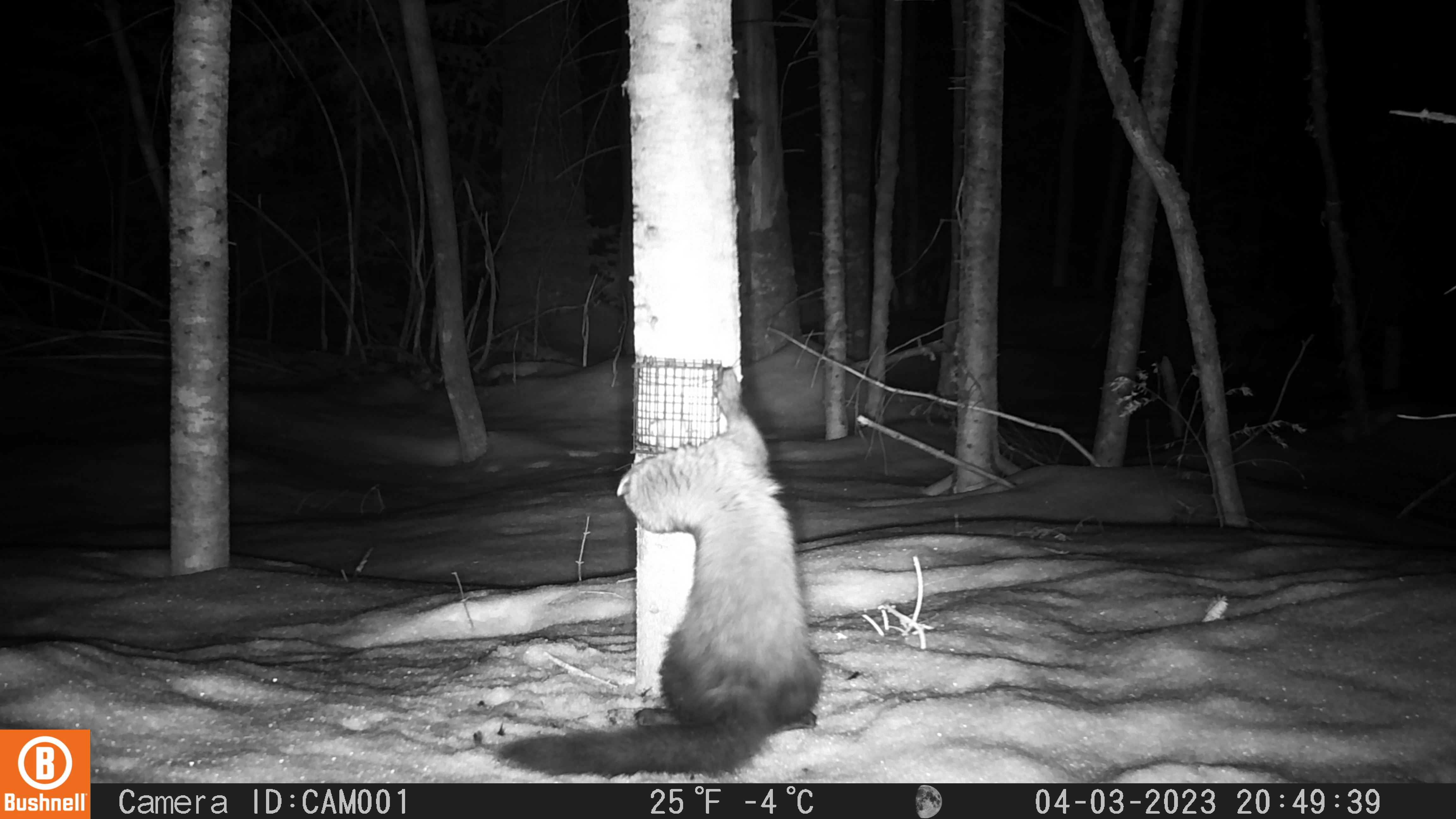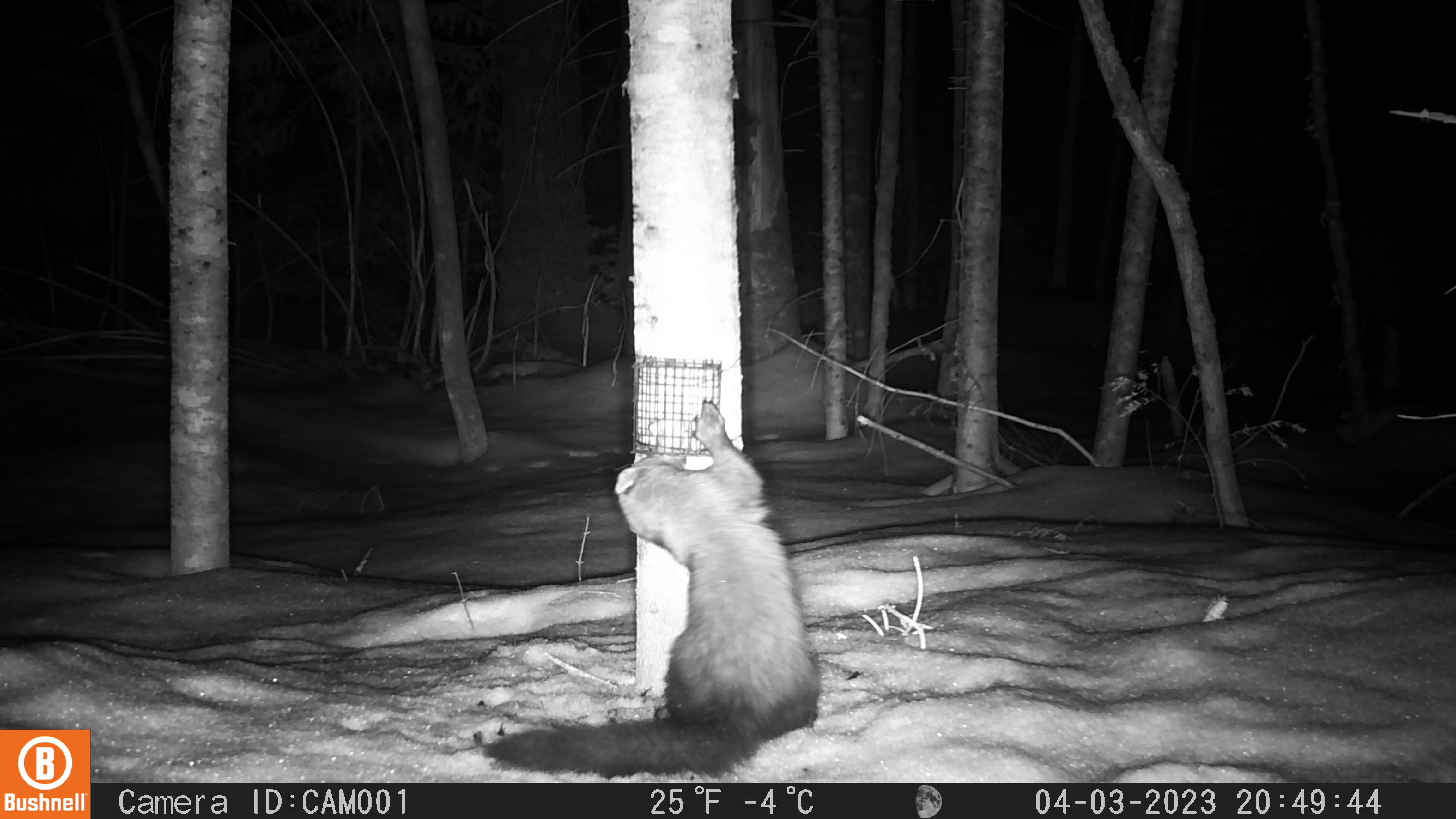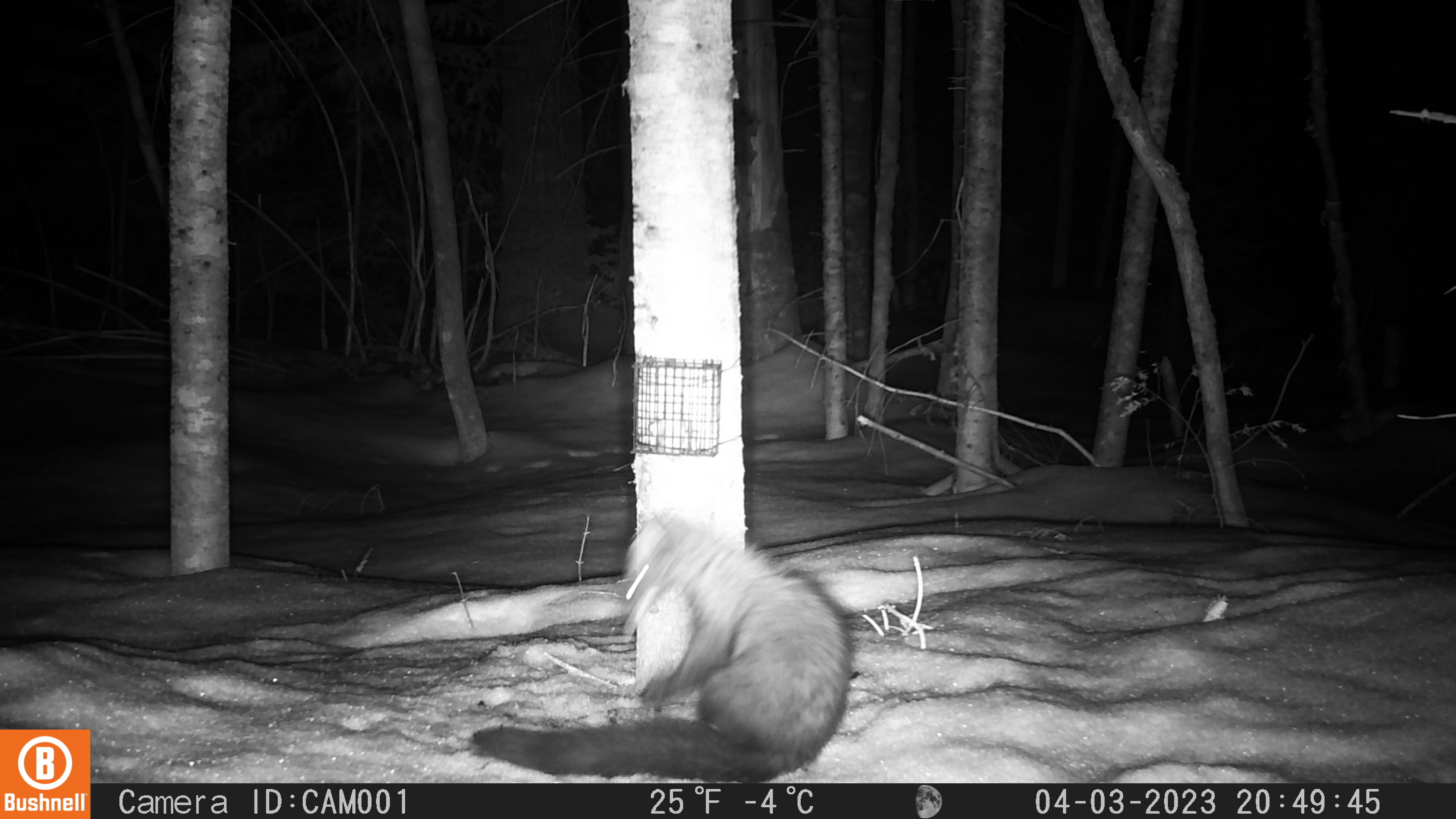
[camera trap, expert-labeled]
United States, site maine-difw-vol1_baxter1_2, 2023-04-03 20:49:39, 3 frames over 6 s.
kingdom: Animalia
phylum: Chordata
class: Mammalia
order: Carnivora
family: Mustelidae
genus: Pekania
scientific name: Pekania pennanti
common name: fisher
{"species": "fisher (Pekania pennanti)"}